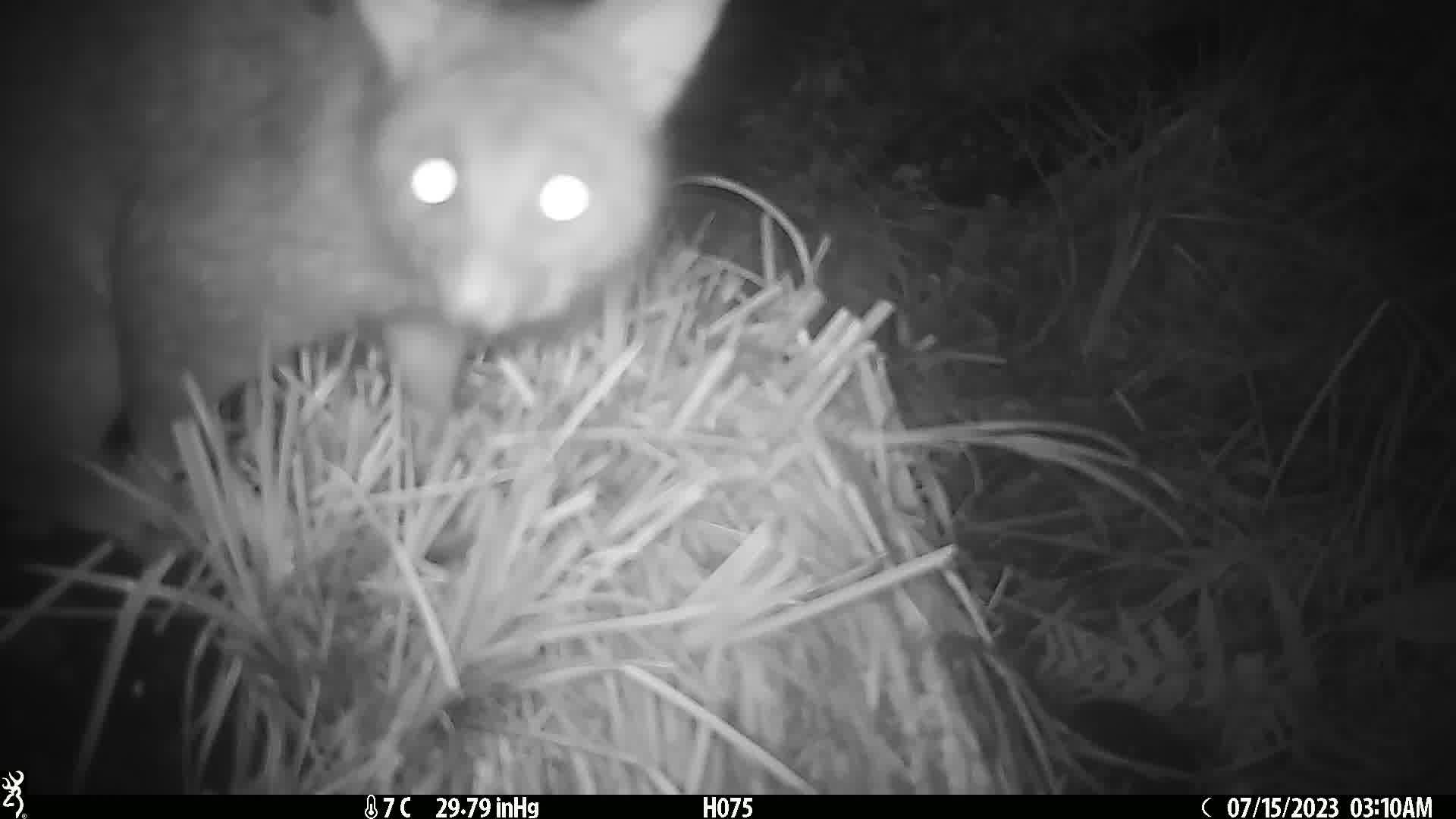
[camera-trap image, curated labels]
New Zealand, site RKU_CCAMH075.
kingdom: Animalia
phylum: Chordata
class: Mammalia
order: Diprotodontia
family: Phalangeridae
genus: Trichosurus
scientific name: Trichosurus vulpecula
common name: common brushtail possum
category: possum